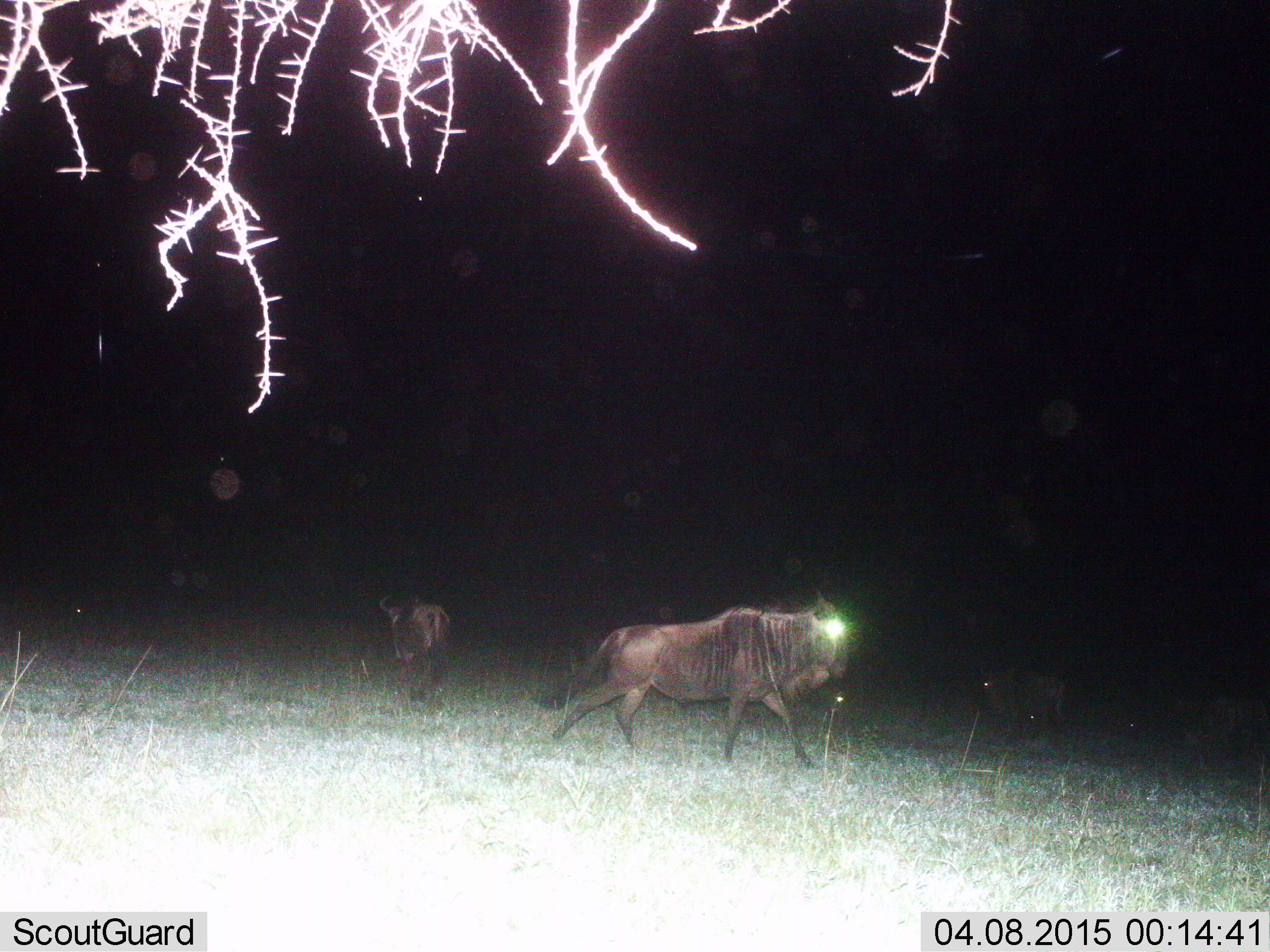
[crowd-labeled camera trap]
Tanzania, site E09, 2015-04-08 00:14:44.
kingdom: Animalia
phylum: Chordata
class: Mammalia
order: Artiodactyla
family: Bovidae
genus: Connochaetes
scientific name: Connochaetes taurinus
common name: blue wildebeest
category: wildebeest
Wildebeest (blue wildebeest) (Connochaetes taurinus), count 3. Behavior (volunteer vote fractions): standing 60%, resting 10%, moving 100%, interacting 0%. Young present (vote fraction): 10%. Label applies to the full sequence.